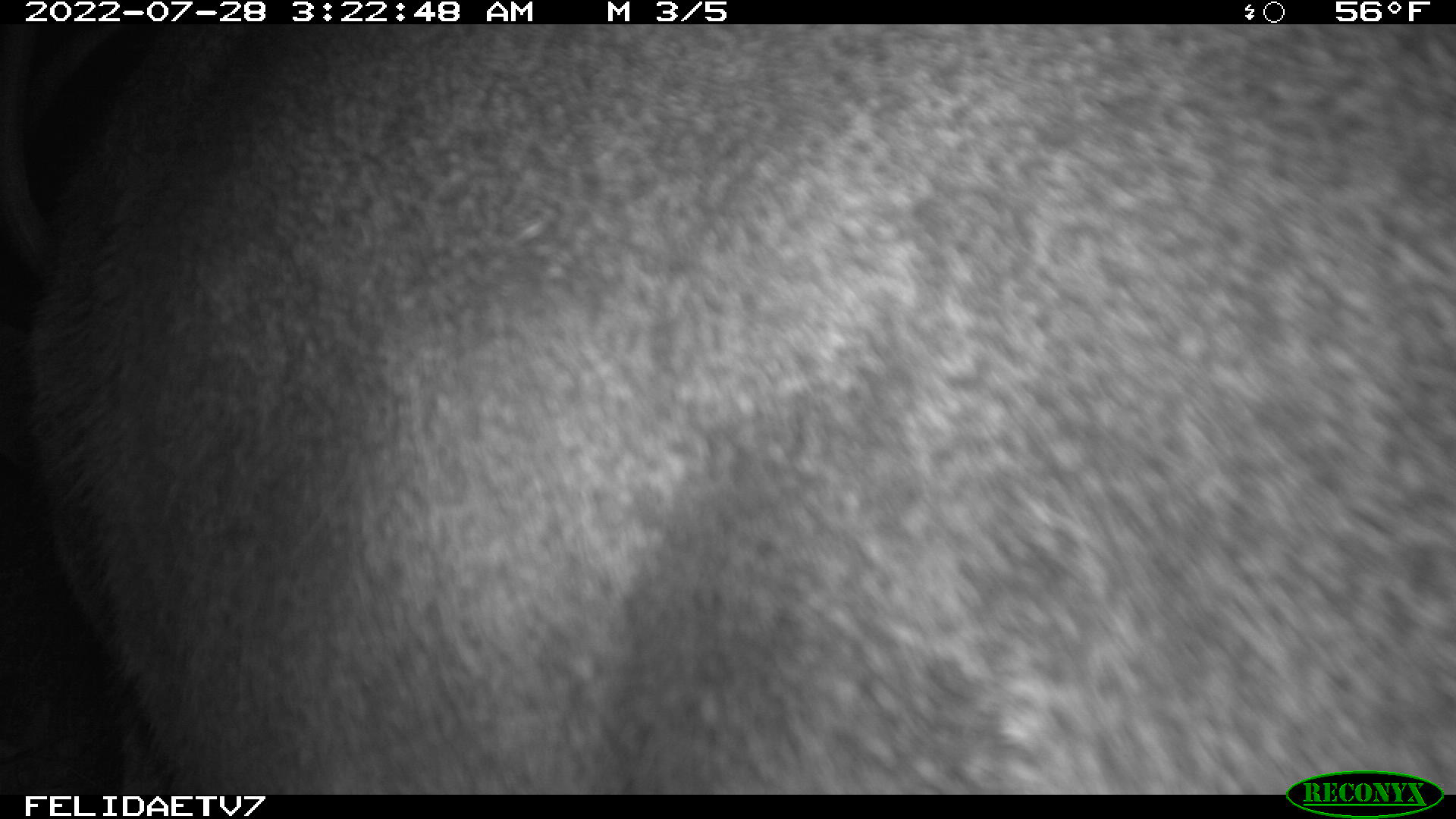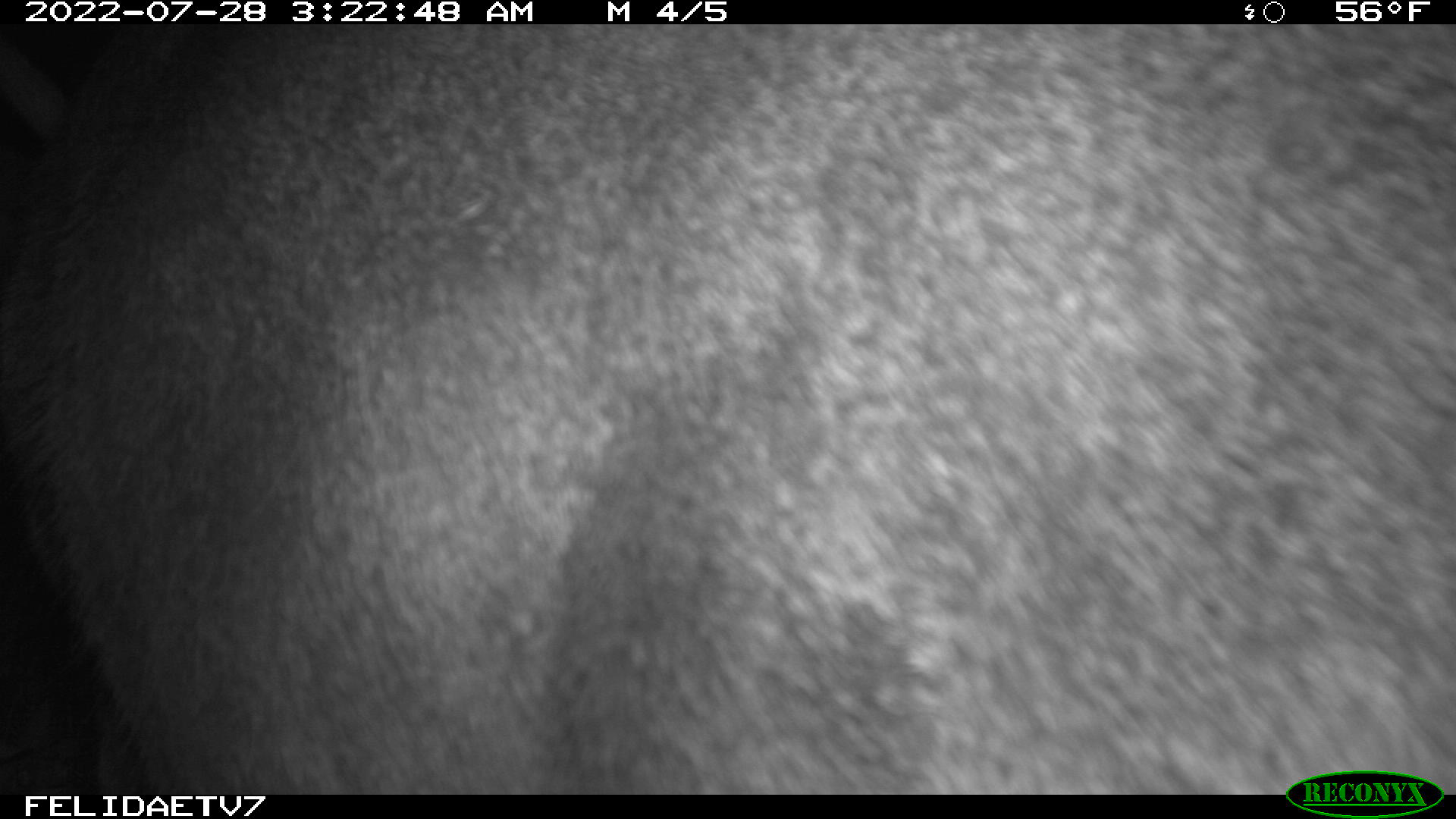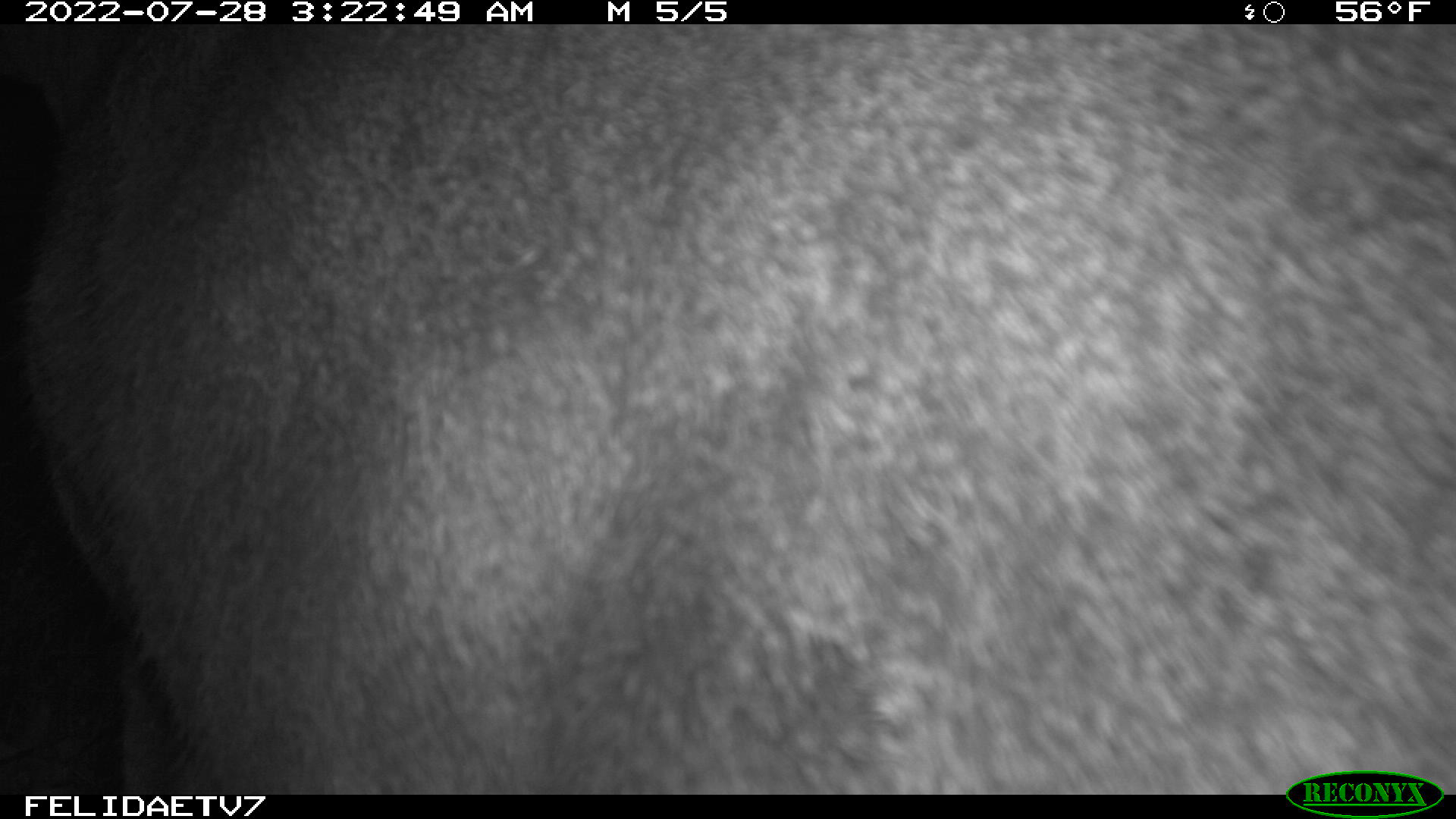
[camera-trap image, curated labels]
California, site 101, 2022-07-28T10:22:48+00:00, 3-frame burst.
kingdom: Animalia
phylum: Chordata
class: Mammalia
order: Artiodactyla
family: Cervidae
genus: Odocoileus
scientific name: Odocoileus hemionus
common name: mule deer